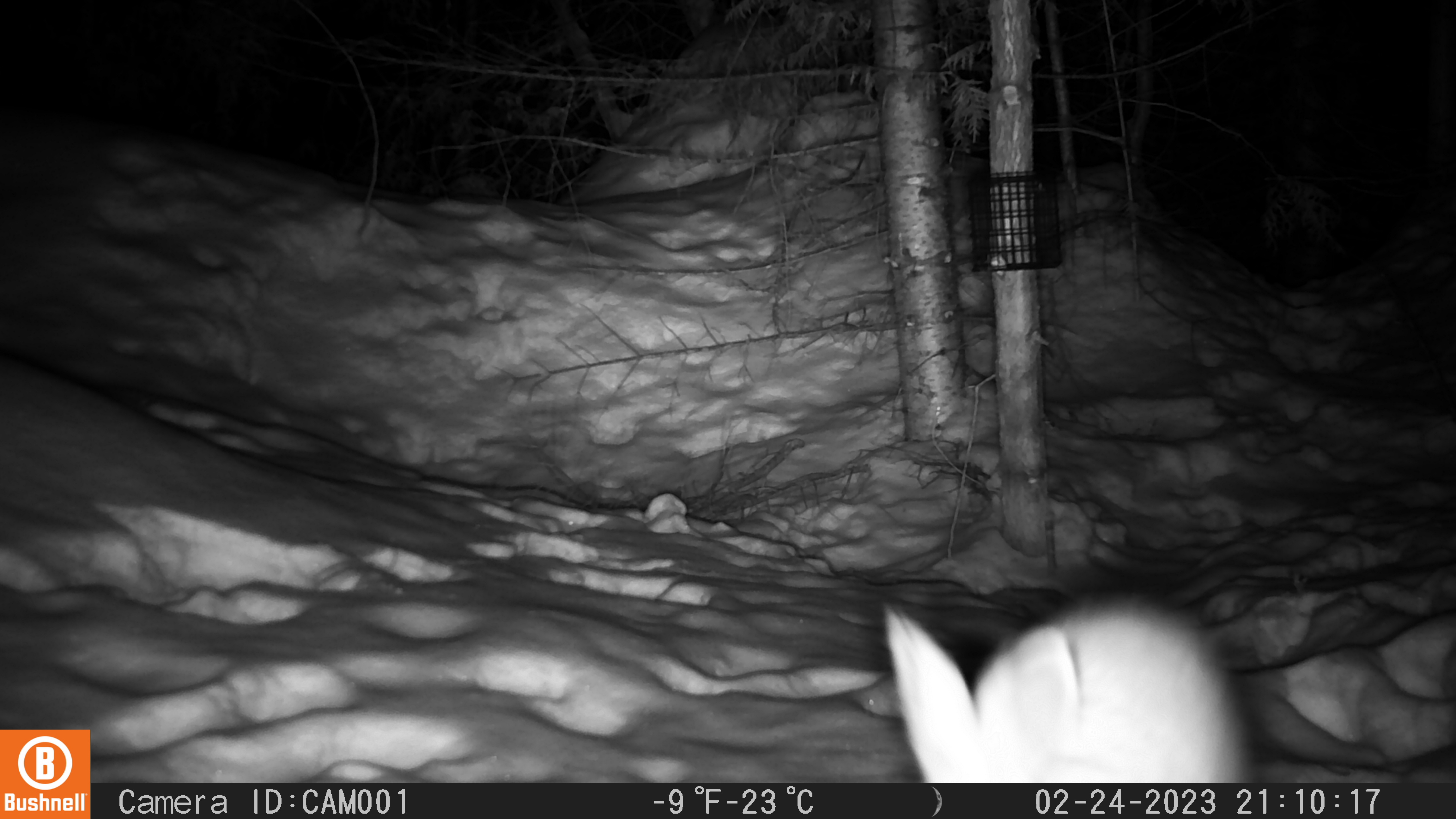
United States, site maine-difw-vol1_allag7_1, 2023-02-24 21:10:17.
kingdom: Animalia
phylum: Chordata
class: Mammalia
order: Lagomorpha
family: Leporidae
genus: Lepus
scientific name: Lepus americanus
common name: snowshoe hare